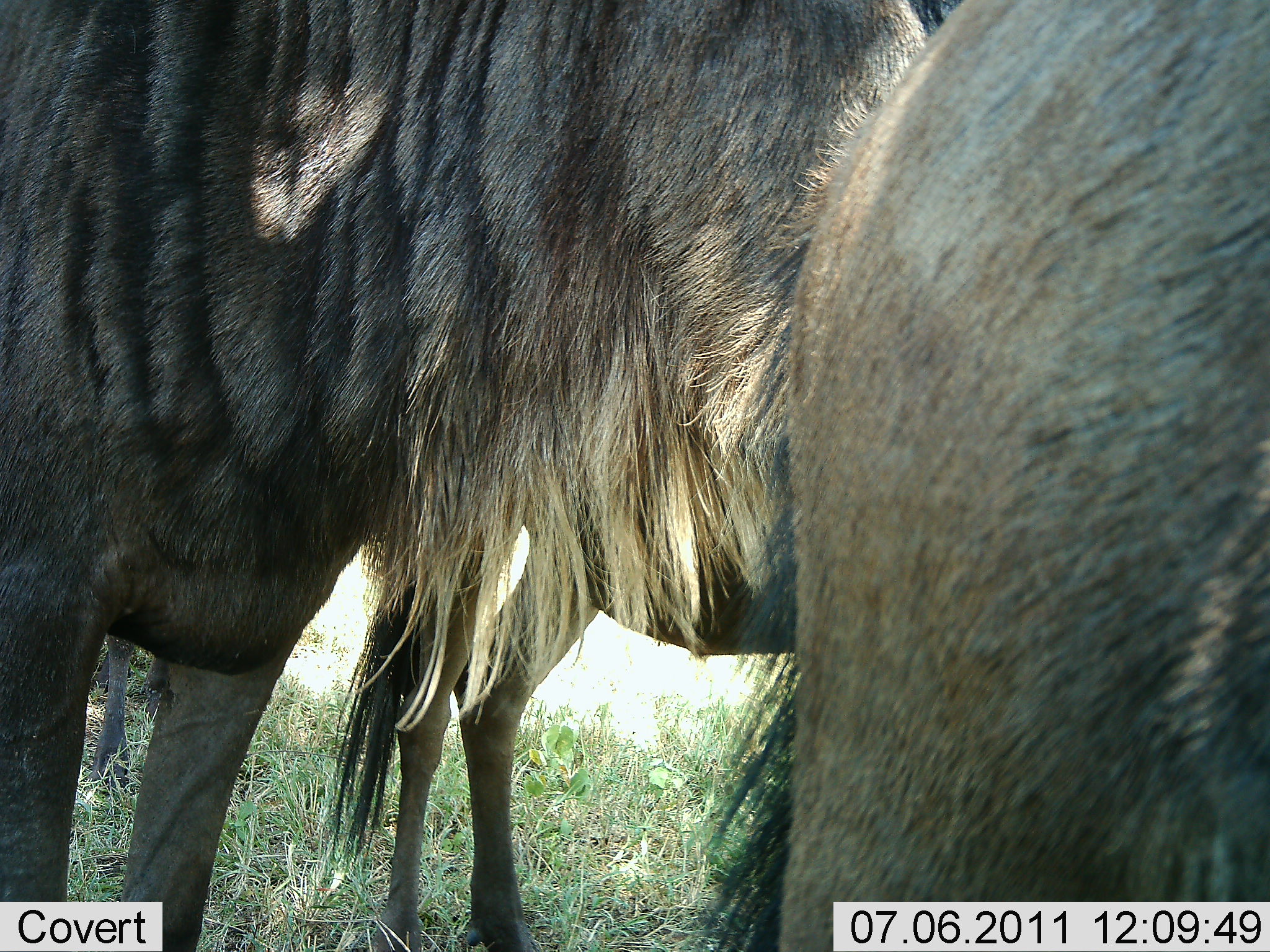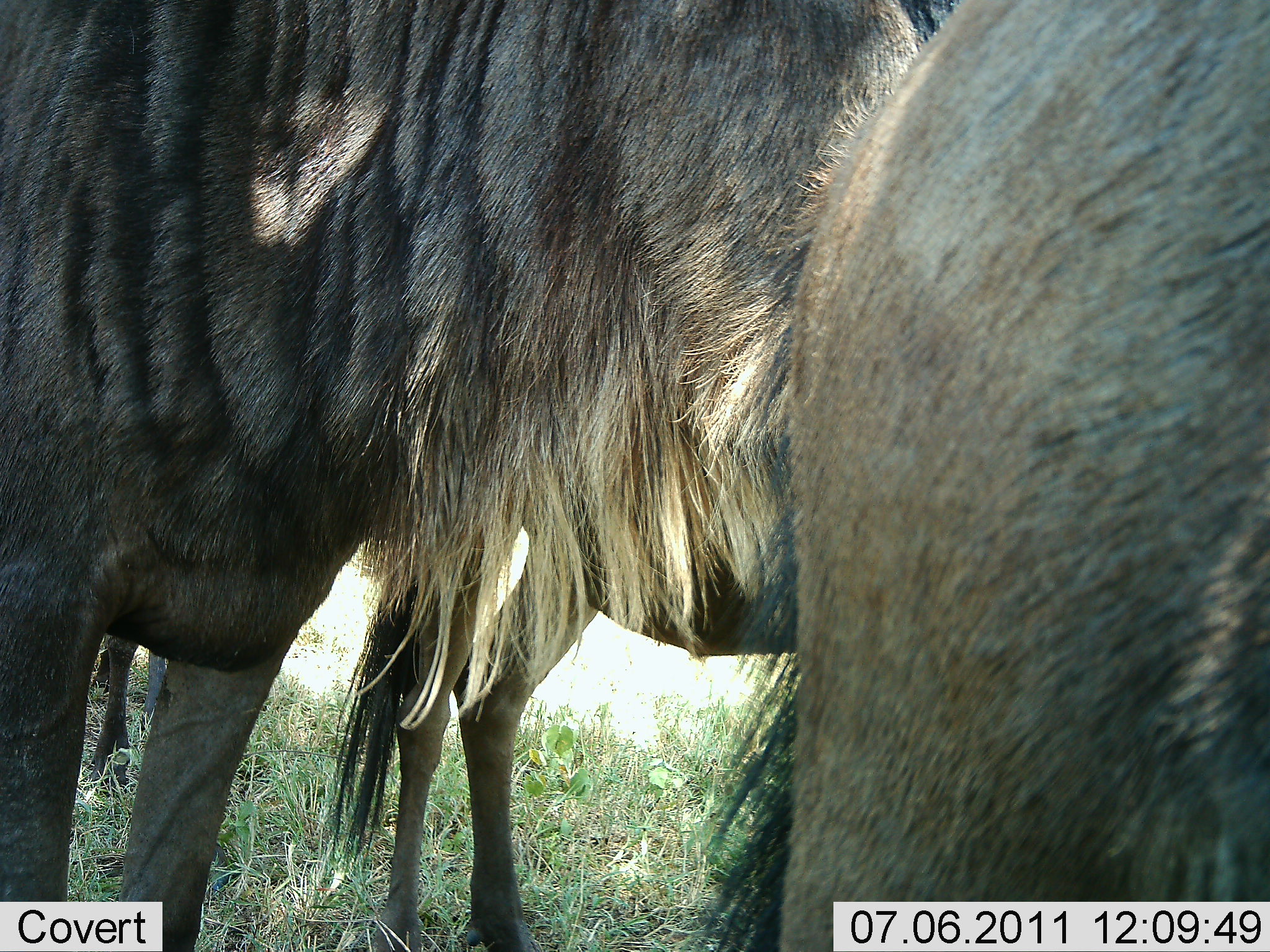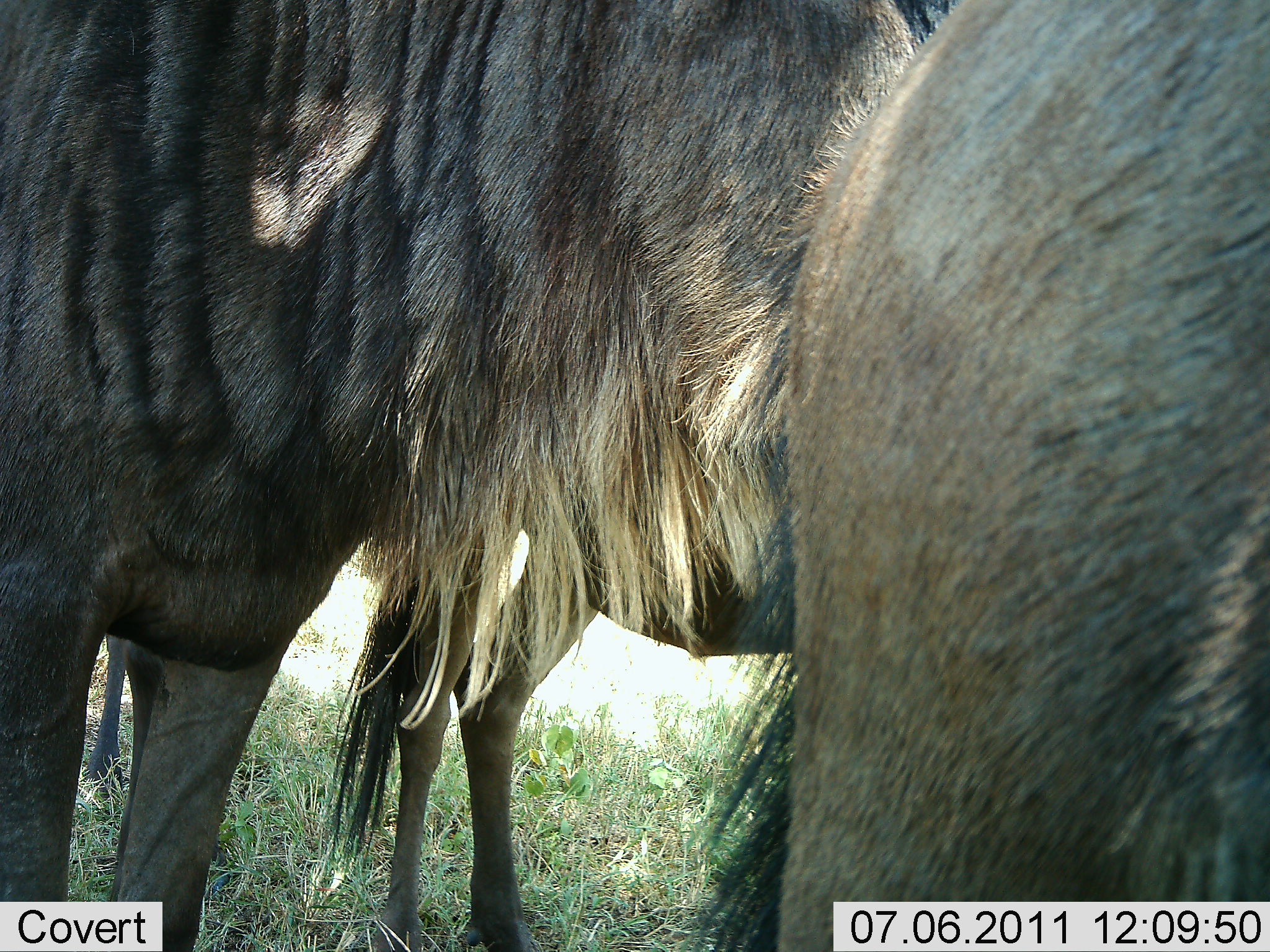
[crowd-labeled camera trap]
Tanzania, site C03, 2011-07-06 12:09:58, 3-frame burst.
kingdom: Animalia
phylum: Chordata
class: Mammalia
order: Artiodactyla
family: Bovidae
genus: Connochaetes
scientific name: Connochaetes taurinus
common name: blue wildebeest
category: wildebeest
Wildebeest (blue wildebeest) (Connochaetes taurinus), count 3. Behavior (volunteer vote fractions): standing 100%, resting 0%, moving 0%, interacting 0%. Young present (vote fraction): 17%. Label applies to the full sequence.